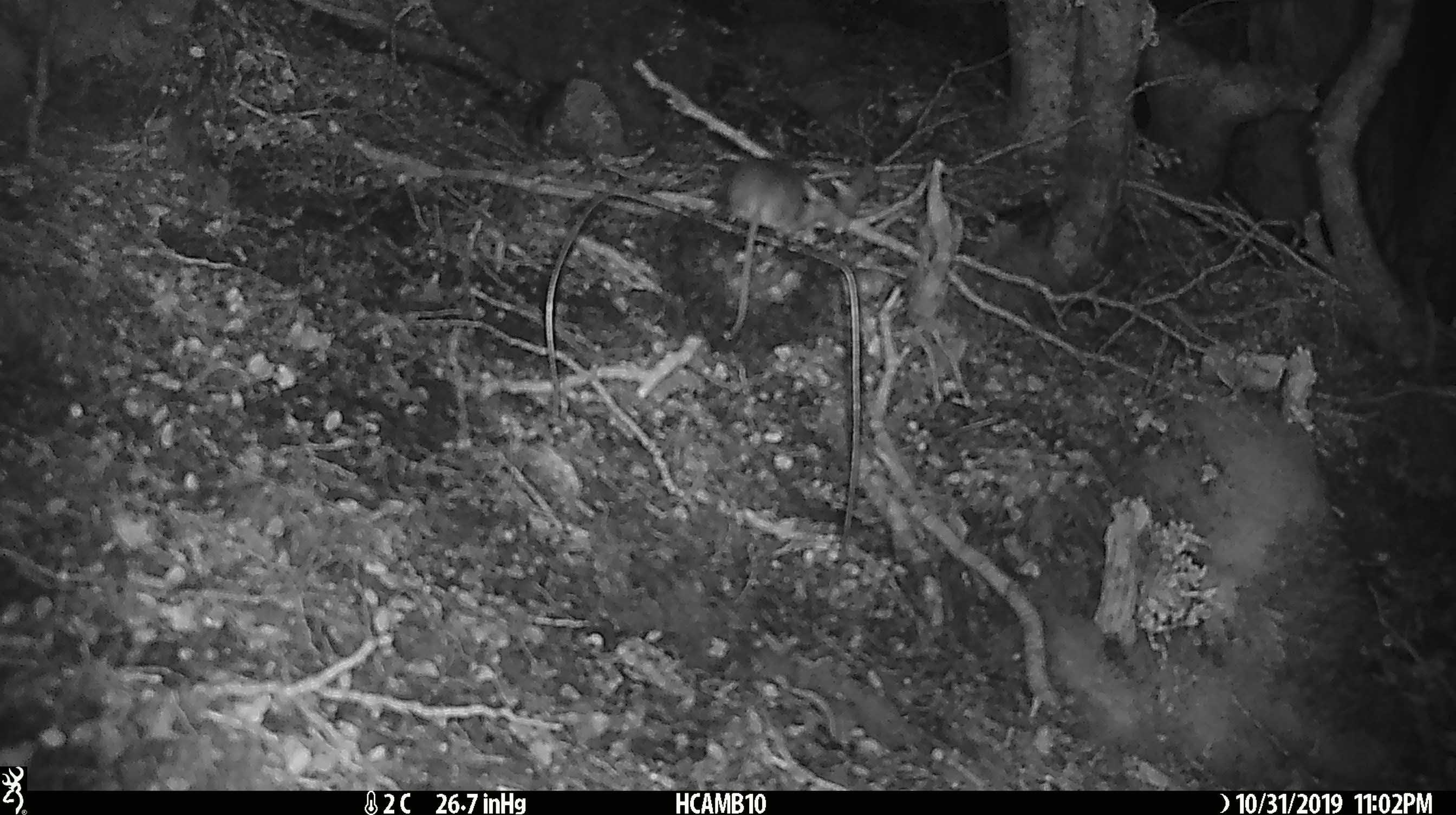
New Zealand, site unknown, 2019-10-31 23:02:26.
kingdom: Animalia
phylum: Chordata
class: Mammalia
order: Rodentia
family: Muridae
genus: Mus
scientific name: Mus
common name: mouse